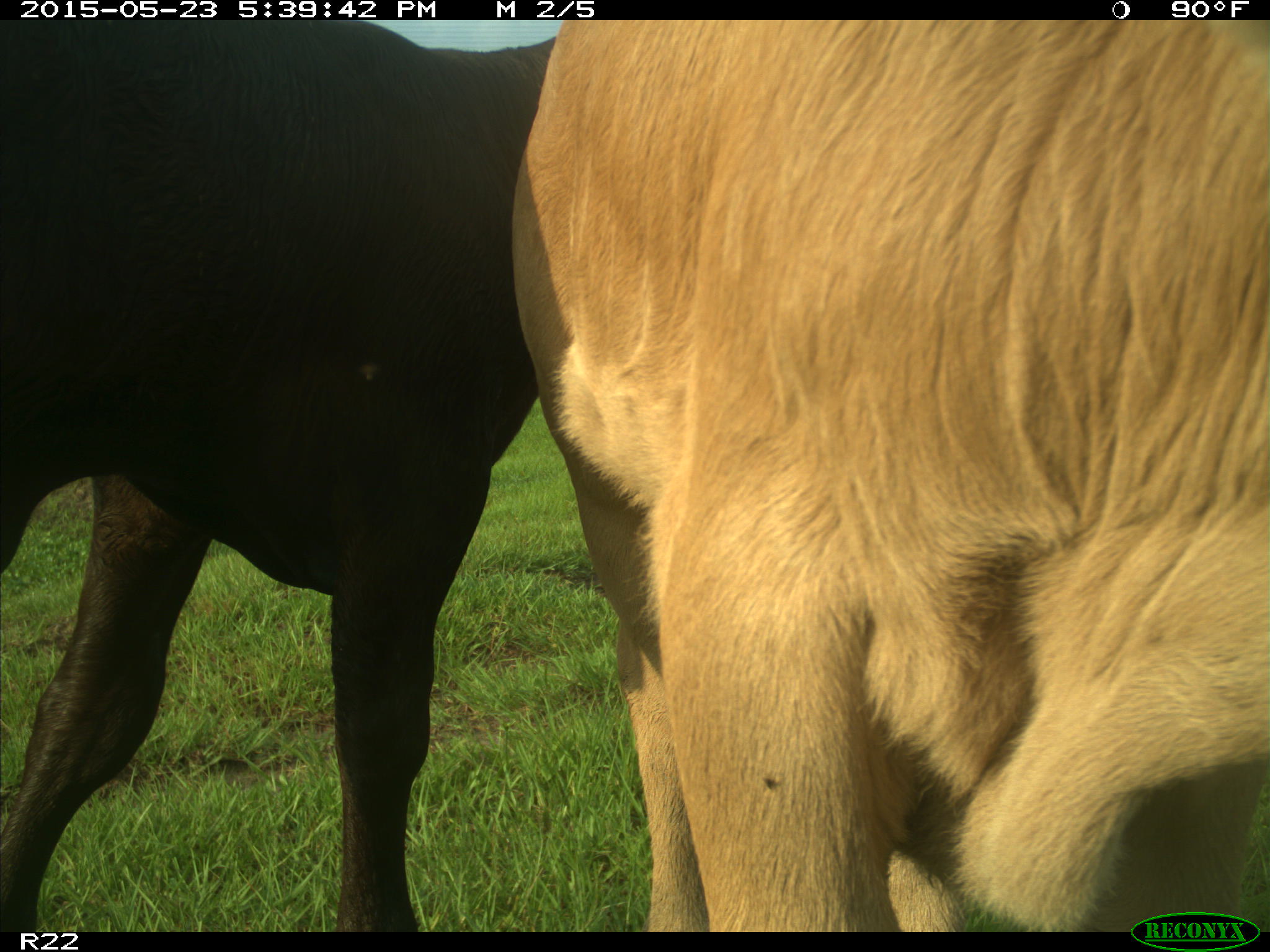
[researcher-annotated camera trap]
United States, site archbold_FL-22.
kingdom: Animalia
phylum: Chordata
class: Mammalia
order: Artiodactyla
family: Bovidae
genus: Bos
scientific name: Bos taurus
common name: domestic cow